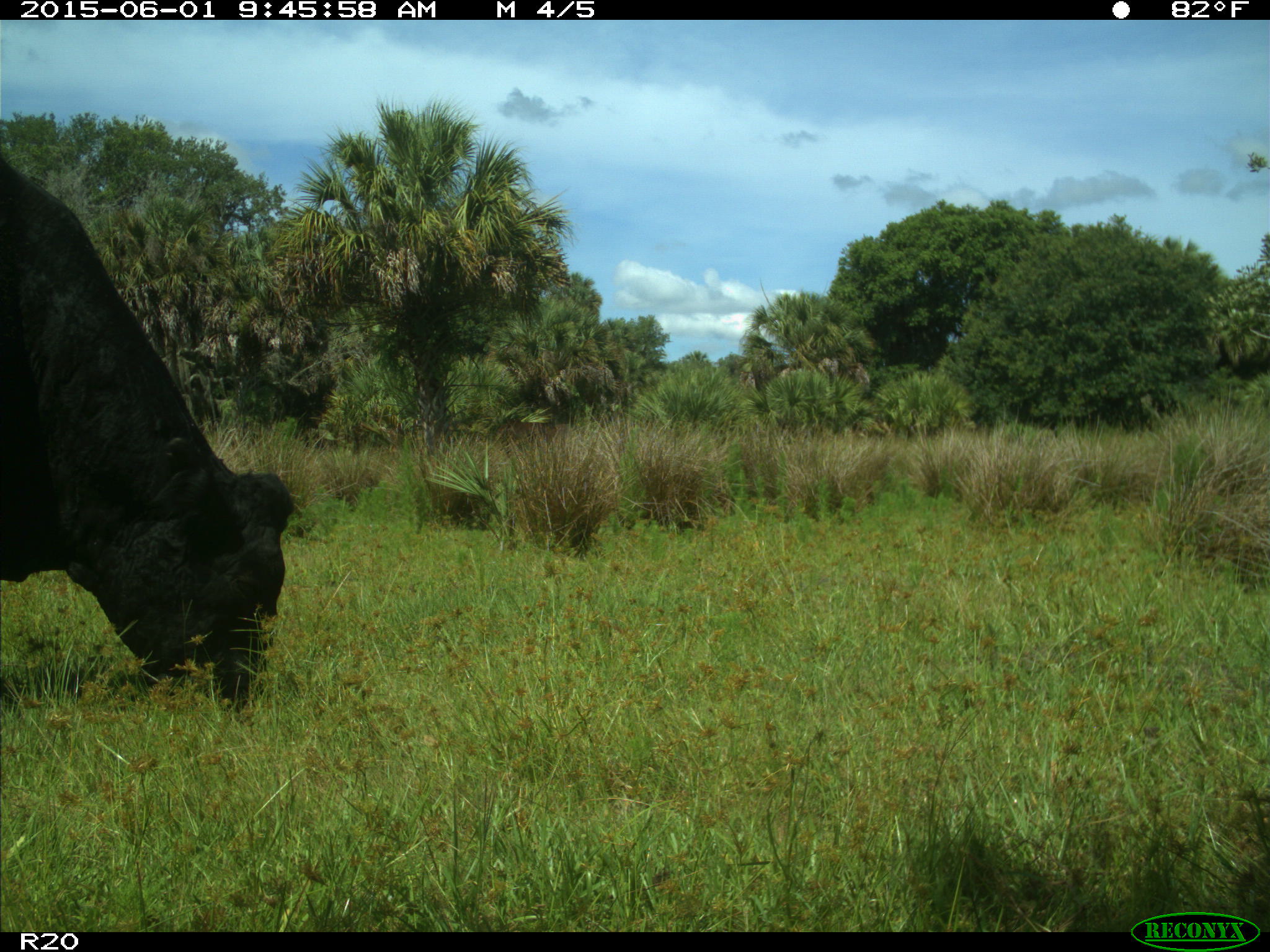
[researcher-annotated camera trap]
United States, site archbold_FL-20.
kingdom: Animalia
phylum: Chordata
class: Mammalia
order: Artiodactyla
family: Bovidae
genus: Bos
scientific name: Bos taurus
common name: domestic cow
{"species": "Bos taurus (domestic cow)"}